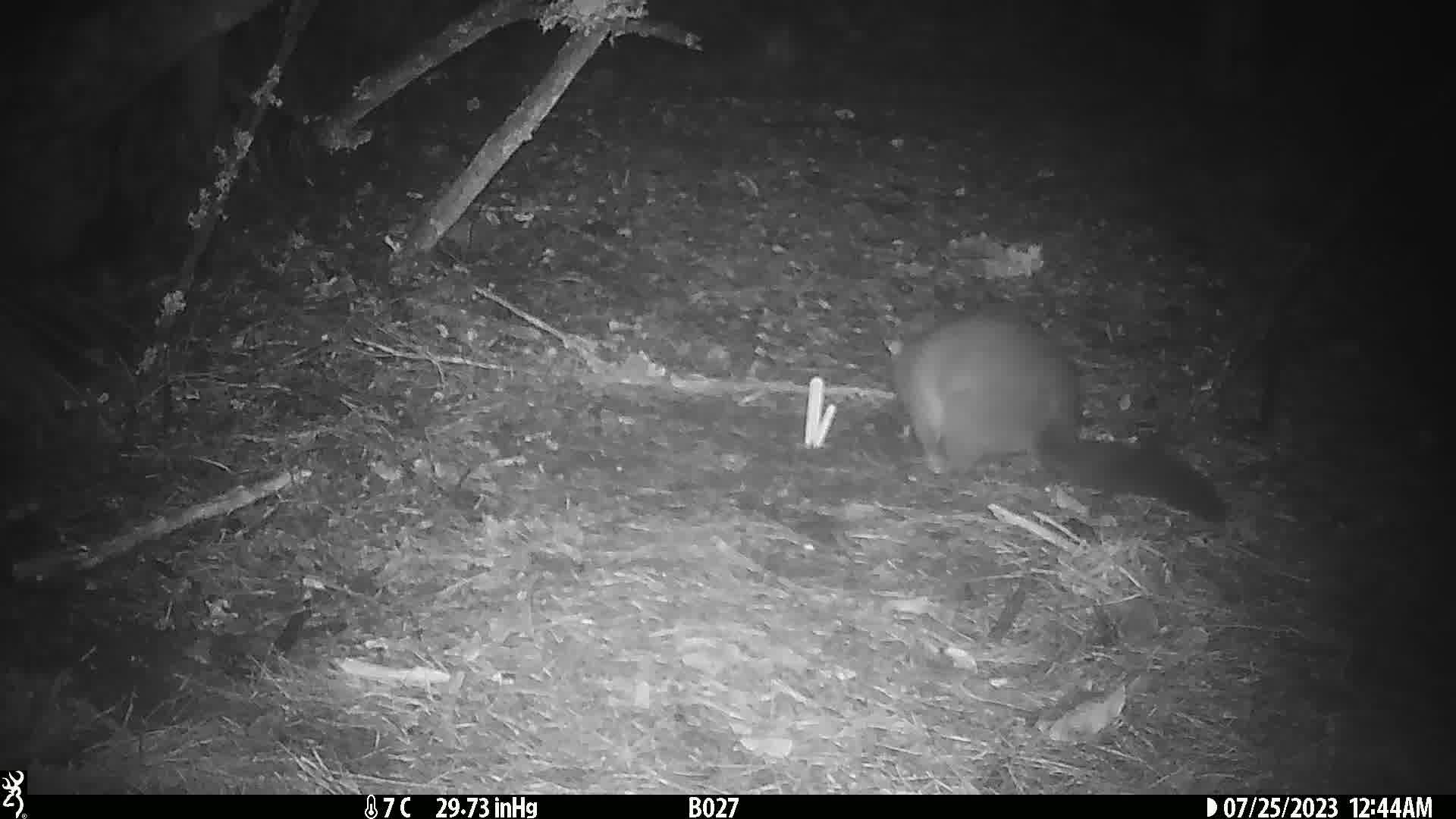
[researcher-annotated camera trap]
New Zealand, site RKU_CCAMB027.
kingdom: Animalia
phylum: Chordata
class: Mammalia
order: Diprotodontia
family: Phalangeridae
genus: Trichosurus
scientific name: Trichosurus vulpecula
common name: common brushtail possum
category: possum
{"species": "possum (common brushtail possum) (Trichosurus vulpecula)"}